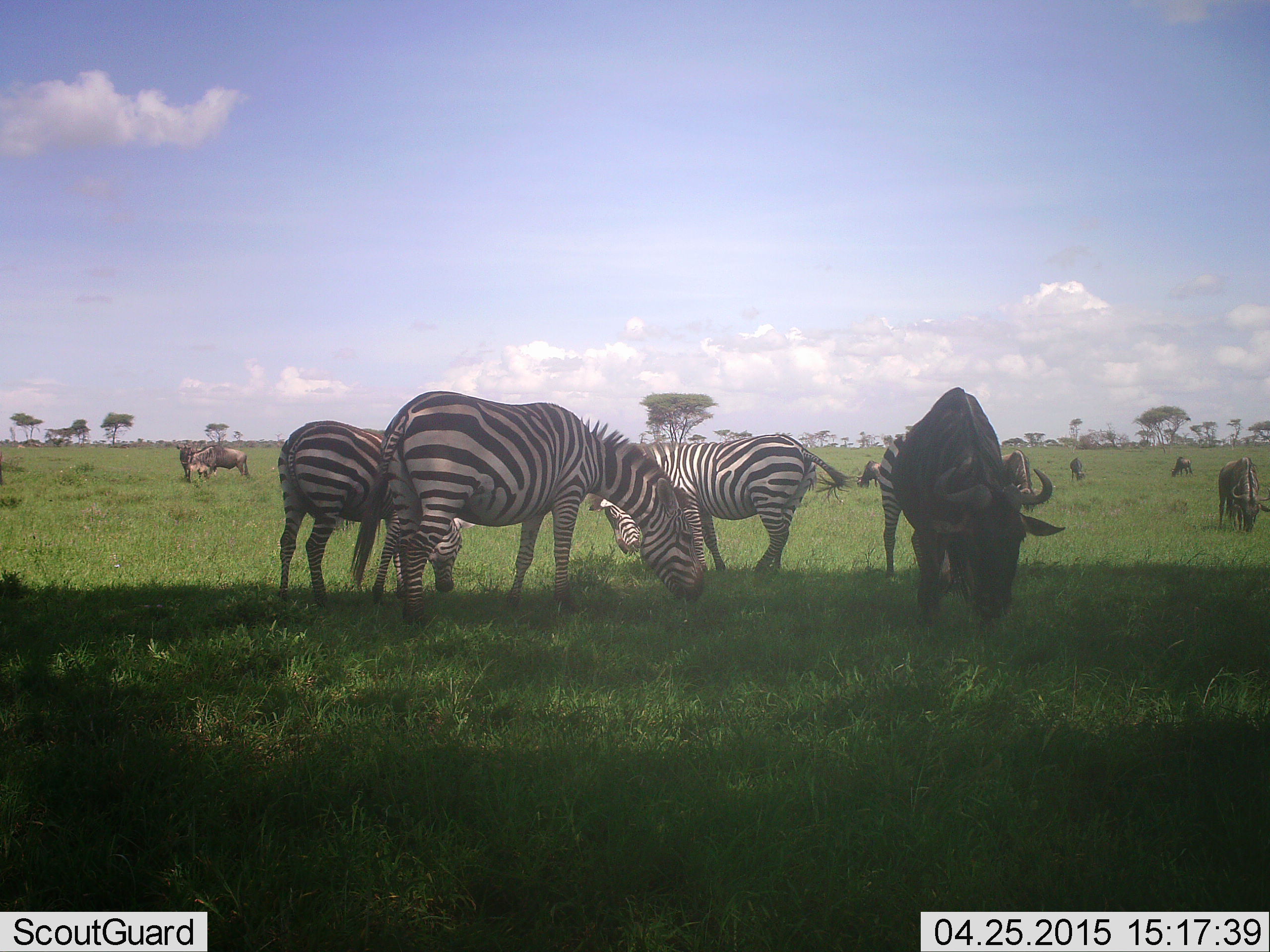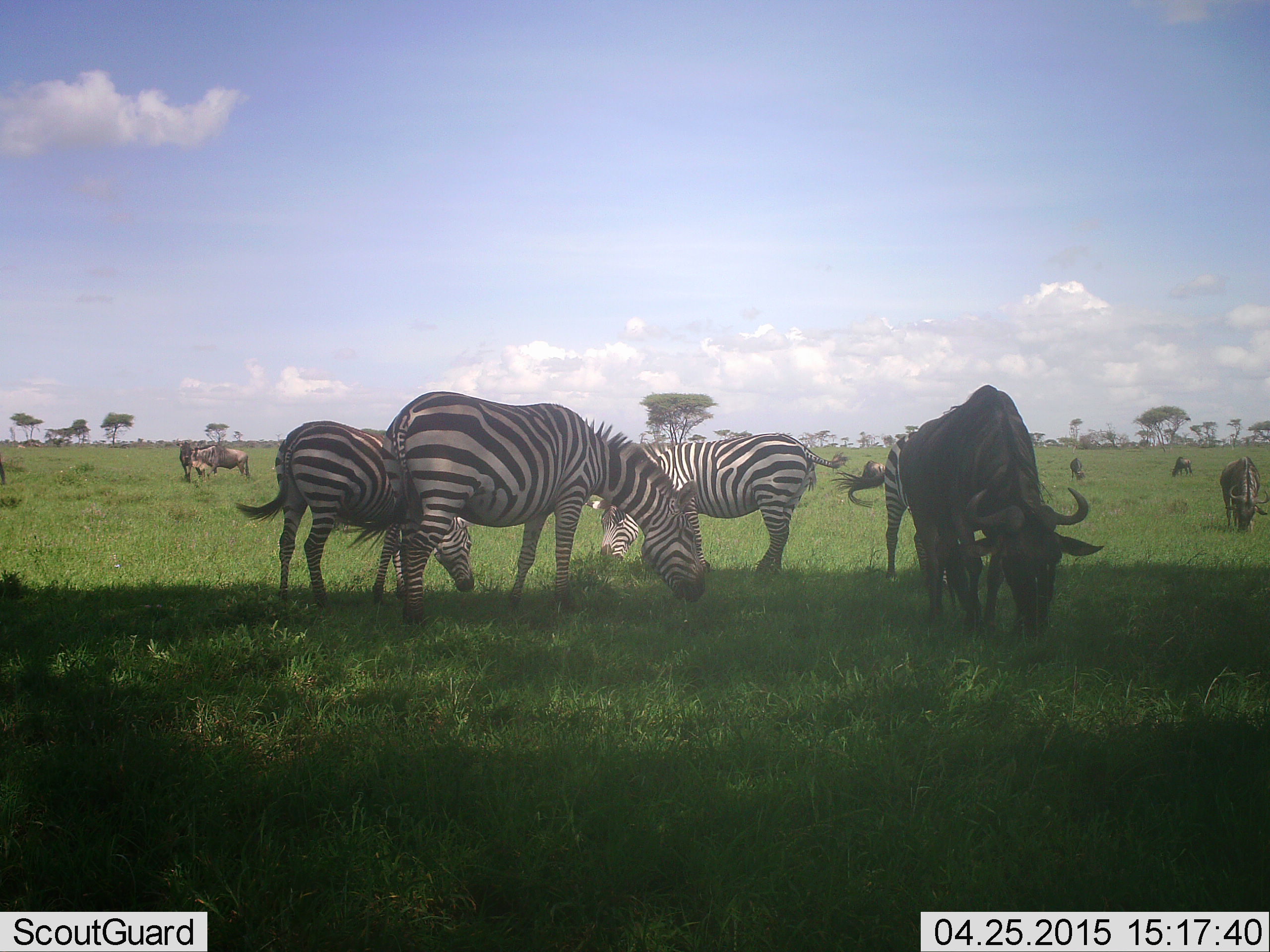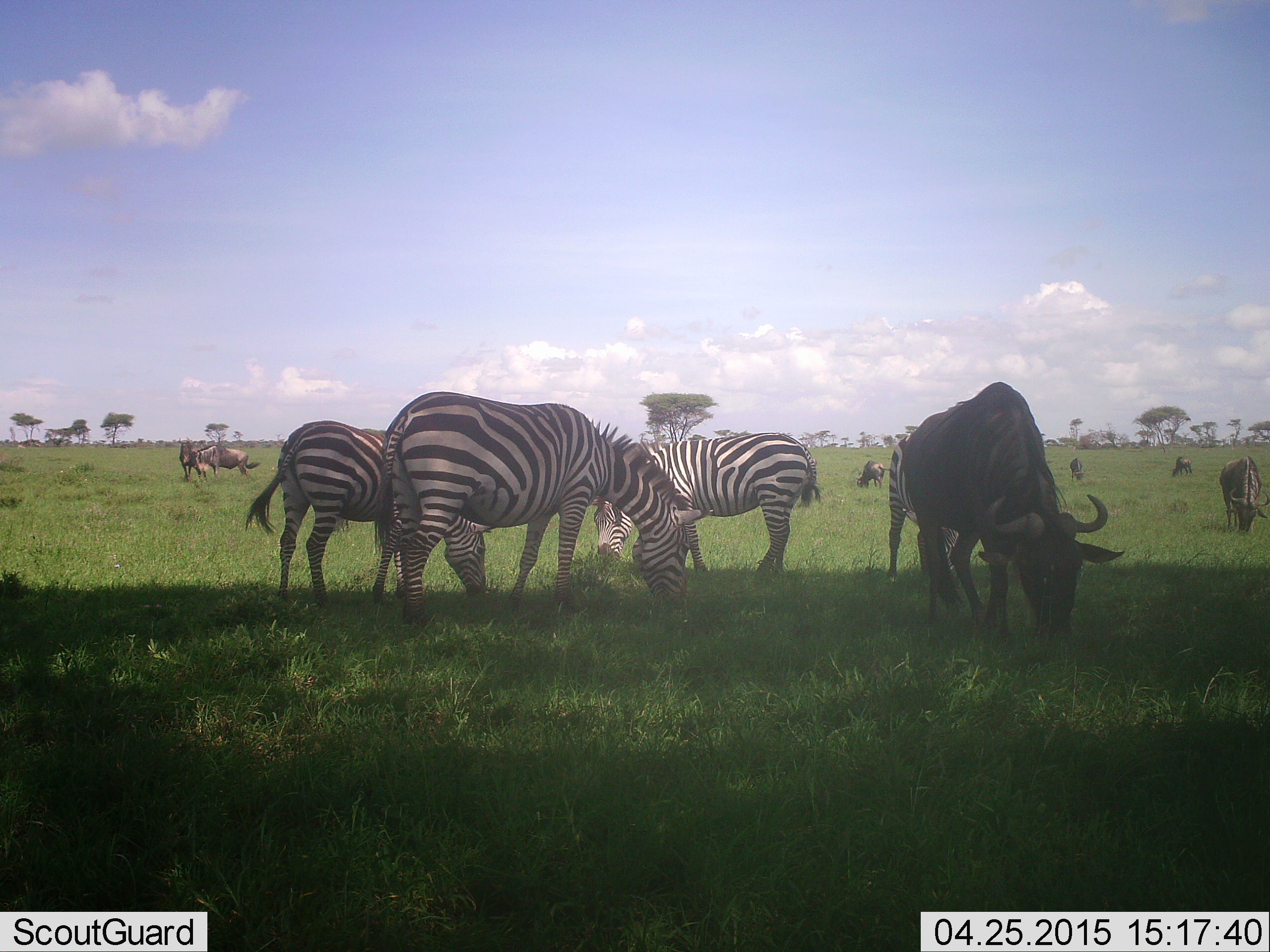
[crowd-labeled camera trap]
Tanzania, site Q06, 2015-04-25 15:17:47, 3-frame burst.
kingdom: Animalia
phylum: Chordata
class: Mammalia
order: Artiodactyla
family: Bovidae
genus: Connochaetes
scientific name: Connochaetes taurinus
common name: blue wildebeest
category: wildebeest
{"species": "wildebeest (blue wildebeest) (Connochaetes taurinus)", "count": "7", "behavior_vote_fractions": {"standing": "40%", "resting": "10%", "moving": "10%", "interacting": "10%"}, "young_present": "0%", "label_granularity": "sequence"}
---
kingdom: Animalia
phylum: Chordata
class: Mammalia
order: Perissodactyla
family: Equidae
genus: Equus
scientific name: Equus quagga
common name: plains zebra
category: zebra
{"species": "zebra (plains zebra) (Equus quagga)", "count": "3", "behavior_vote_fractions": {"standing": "27%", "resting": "9%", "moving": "9%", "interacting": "9%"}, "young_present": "0%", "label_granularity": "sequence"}